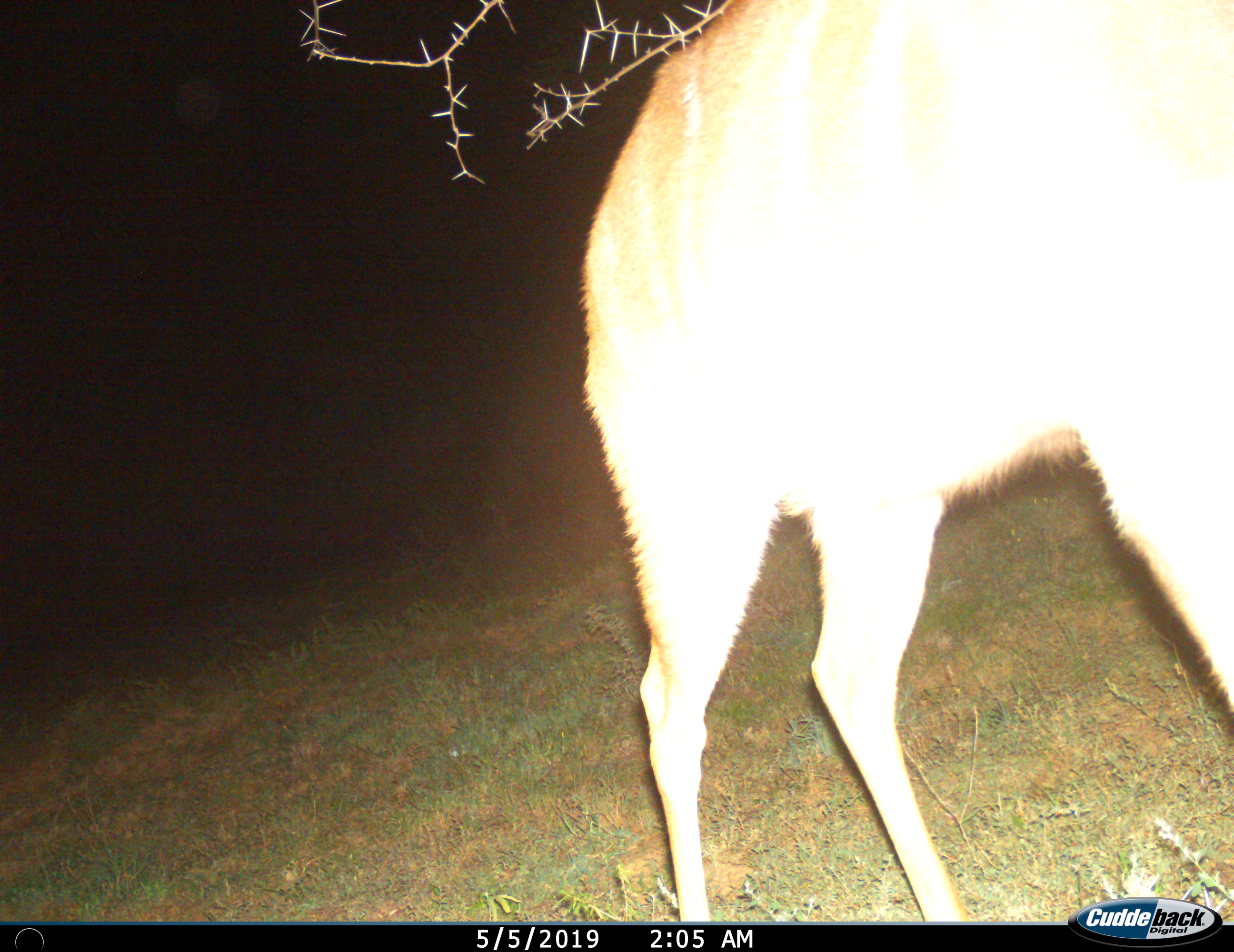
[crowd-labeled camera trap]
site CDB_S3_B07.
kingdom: Animalia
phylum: Chordata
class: Mammalia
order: Artiodactyla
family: Bovidae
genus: Tragelaphus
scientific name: Tragelaphus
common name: kudu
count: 1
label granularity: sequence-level